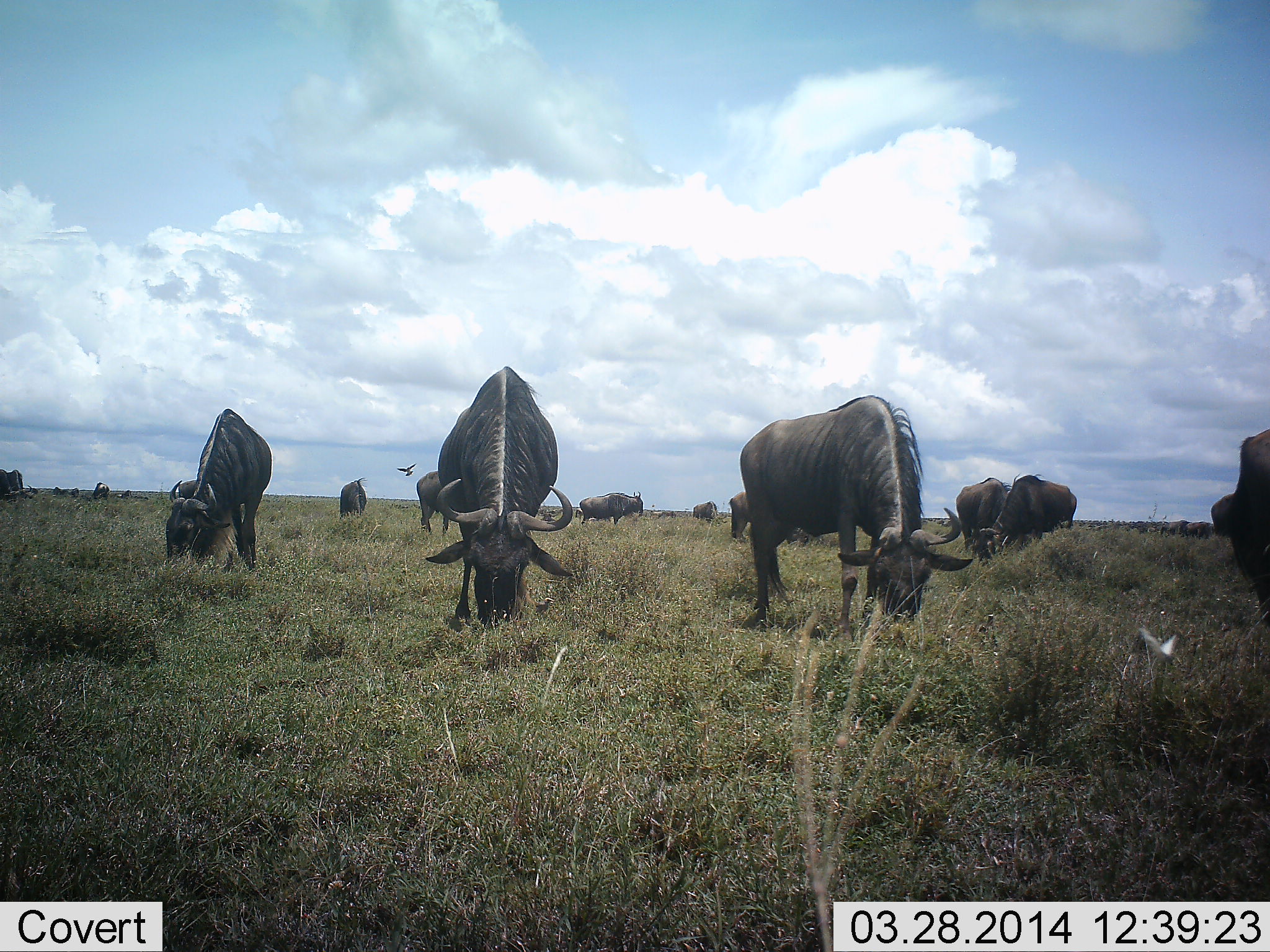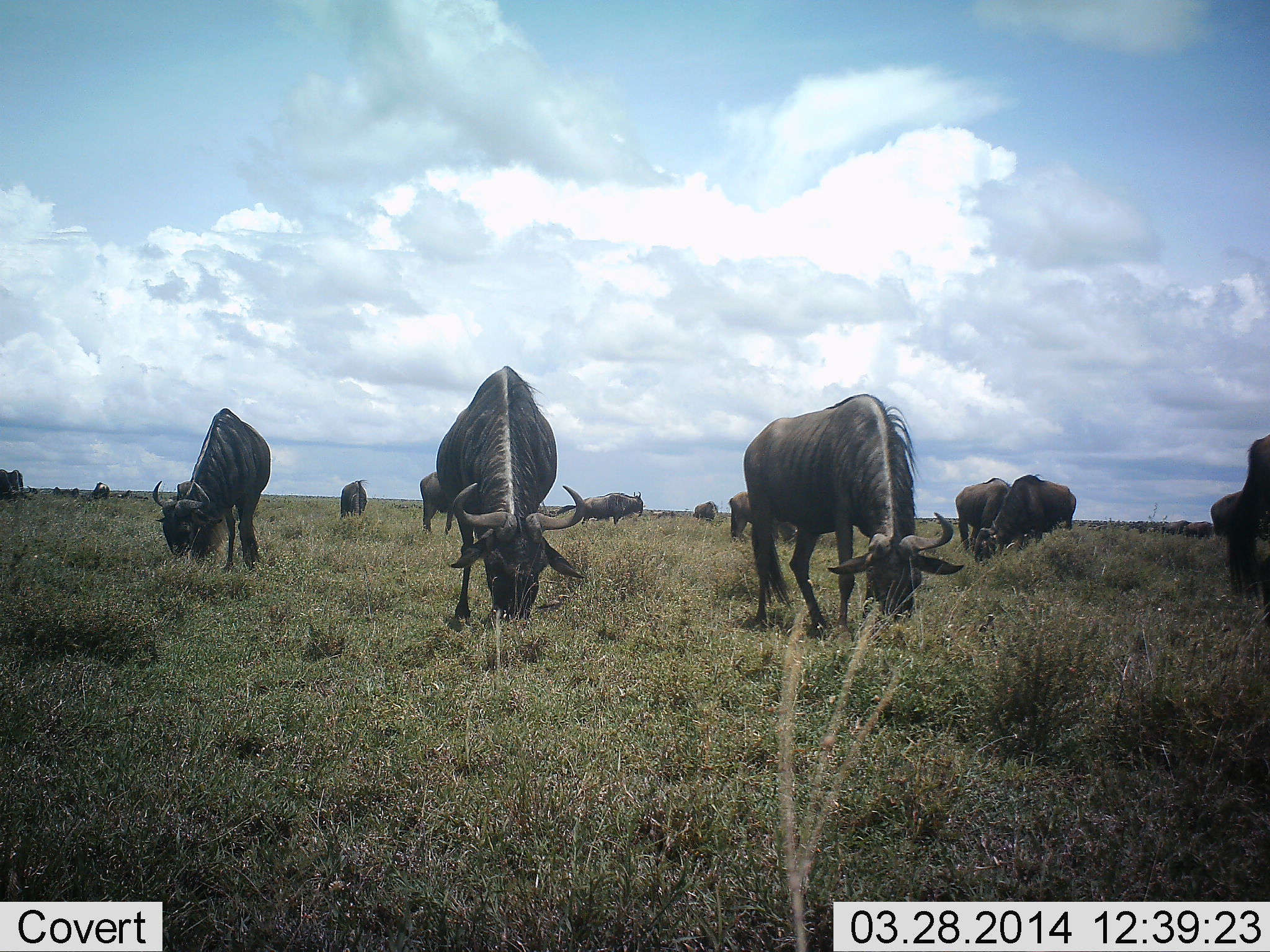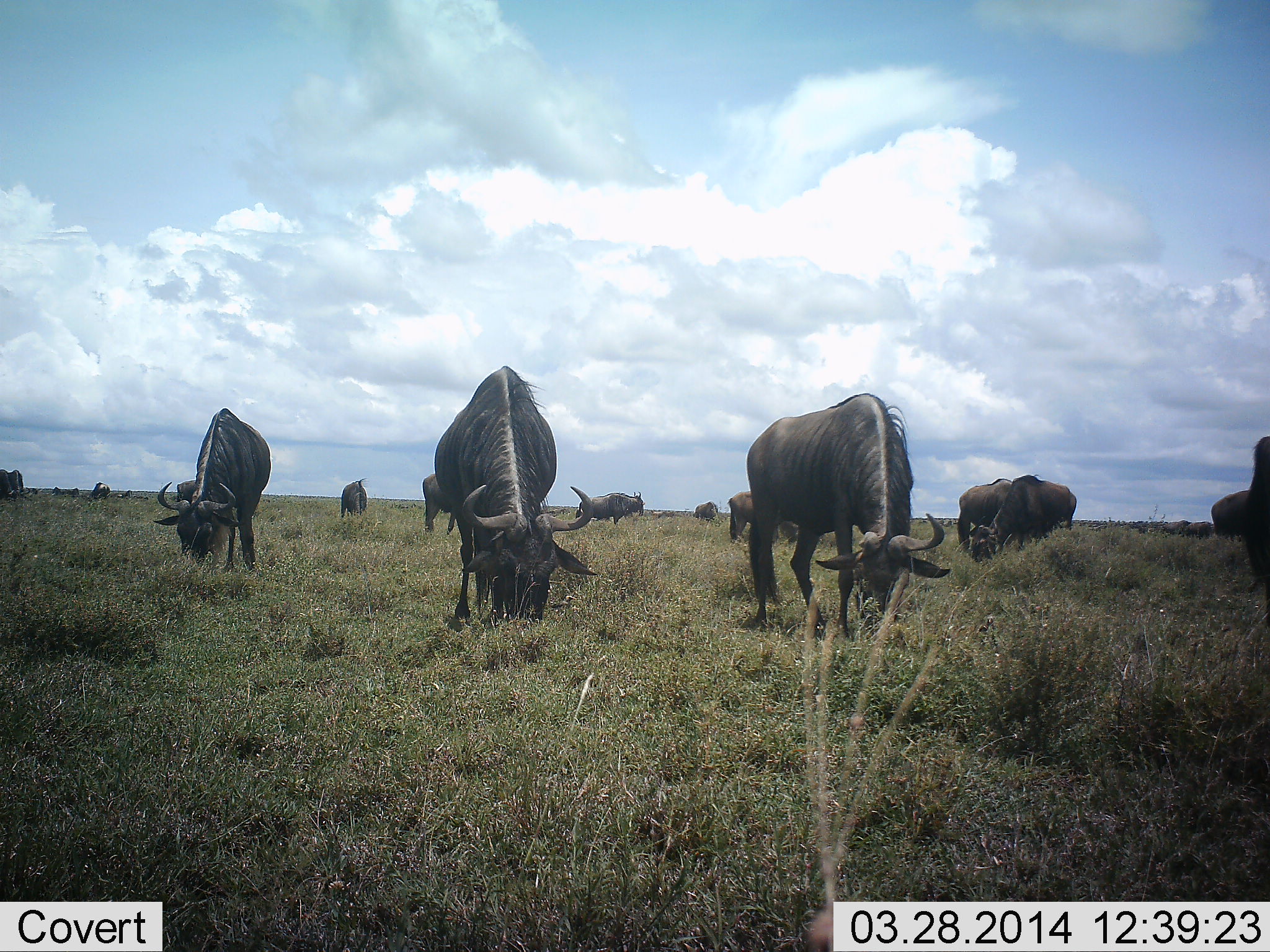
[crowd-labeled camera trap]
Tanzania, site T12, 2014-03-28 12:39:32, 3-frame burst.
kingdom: Animalia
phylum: Chordata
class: Mammalia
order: Artiodactyla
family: Bovidae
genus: Connochaetes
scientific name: Connochaetes taurinus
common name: blue wildebeest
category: wildebeest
Wildebeest (blue wildebeest) (Connochaetes taurinus), count 11-50. Behavior (volunteer vote fractions): standing 42%, resting 8%, moving 8%, interacting 8%. Young present (vote fraction): 0%. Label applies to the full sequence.